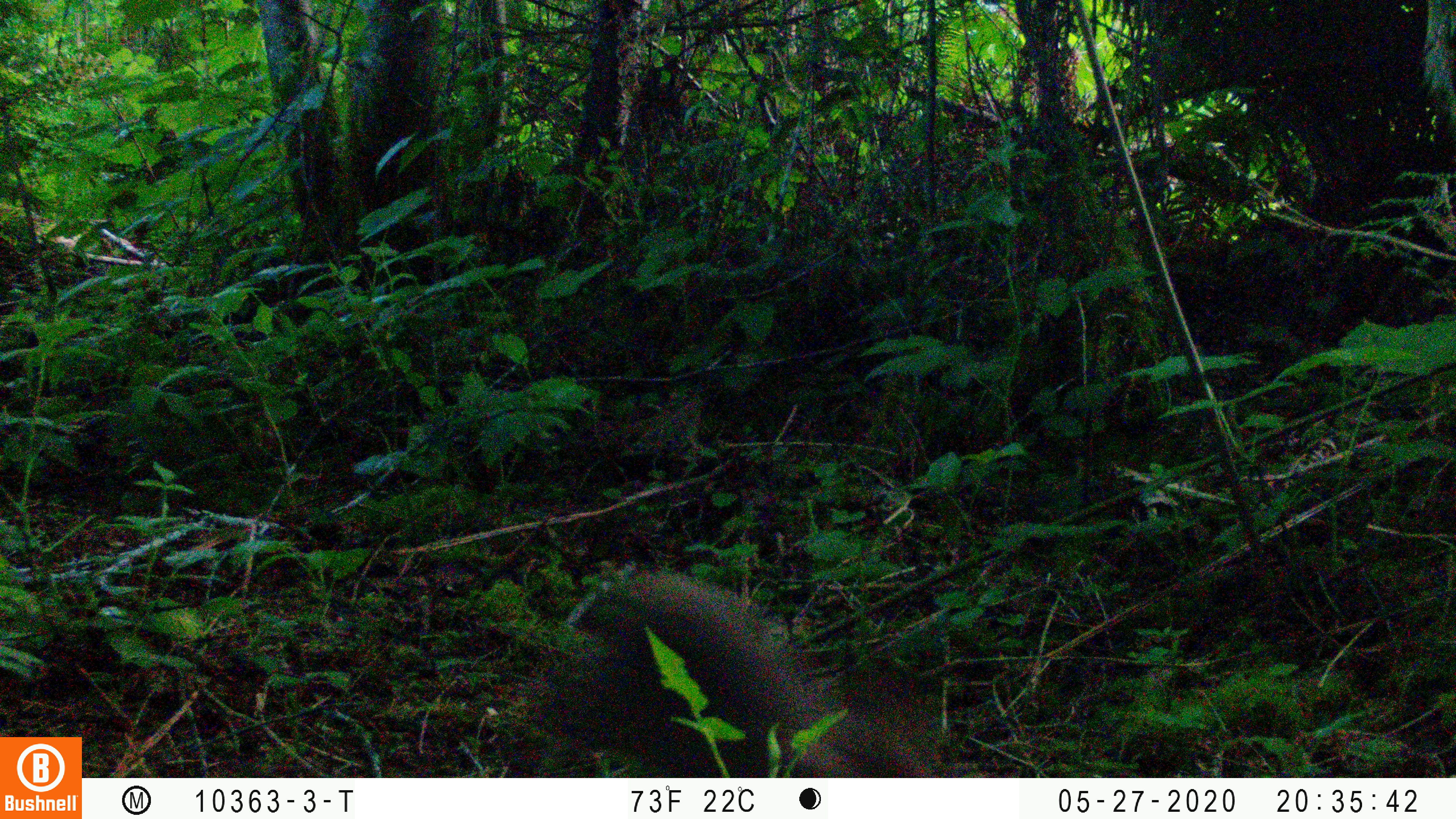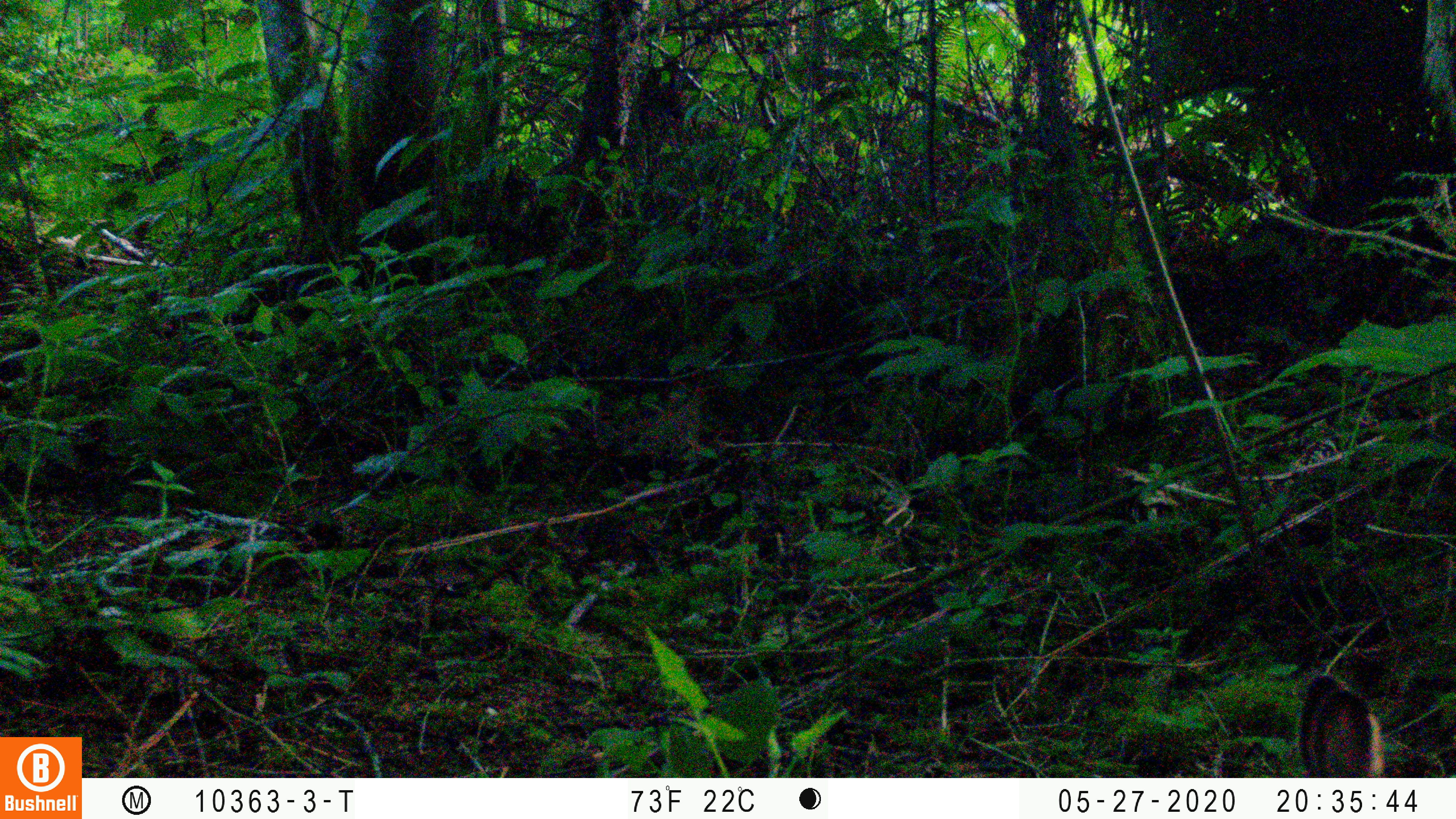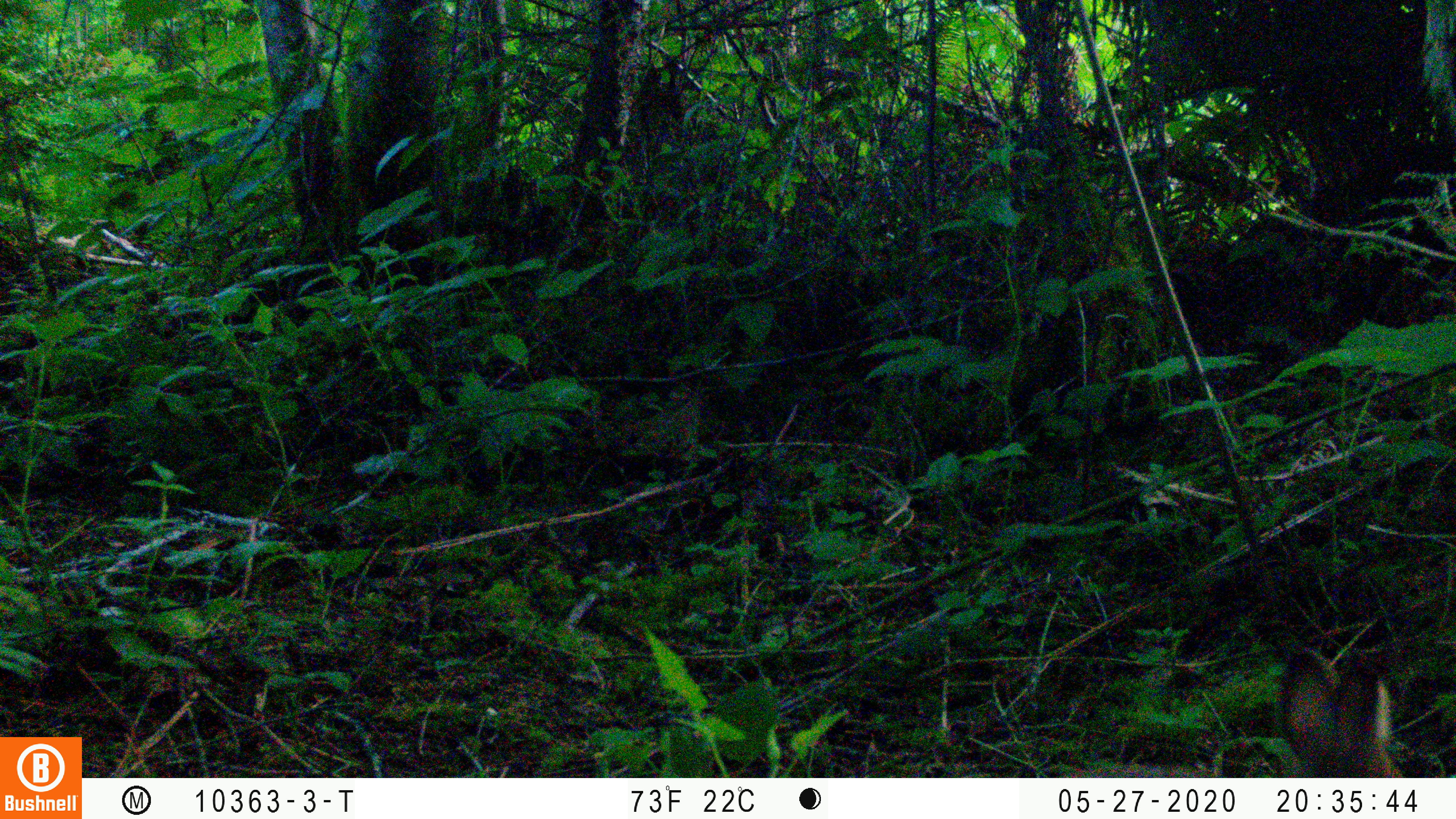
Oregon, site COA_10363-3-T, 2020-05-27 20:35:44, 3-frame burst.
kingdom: Animalia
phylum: Chordata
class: Mammalia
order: Lagomorpha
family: Leporidae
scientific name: Leporidae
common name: hares and rabbits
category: leporidae family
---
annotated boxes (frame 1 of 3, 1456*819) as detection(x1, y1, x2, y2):
leporidae family: detection(540, 568, 921, 772)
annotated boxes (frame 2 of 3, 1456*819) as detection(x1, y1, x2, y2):
leporidae family: detection(1290, 673, 1447, 770)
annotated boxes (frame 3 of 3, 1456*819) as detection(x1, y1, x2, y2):
leporidae family: detection(1267, 649, 1405, 772)